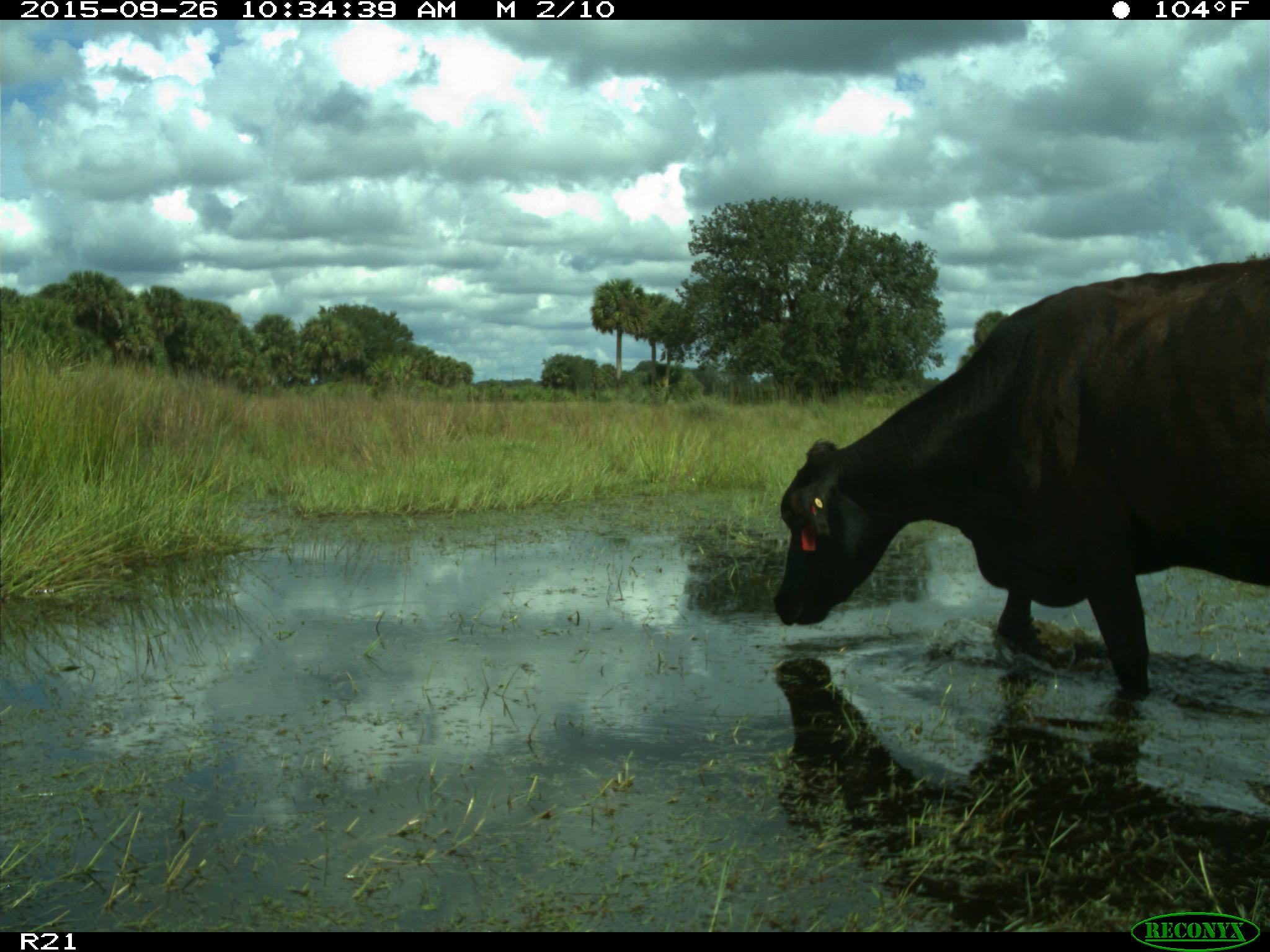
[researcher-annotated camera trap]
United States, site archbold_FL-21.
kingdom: Animalia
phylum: Chordata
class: Mammalia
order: Artiodactyla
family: Bovidae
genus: Bos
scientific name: Bos taurus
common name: domestic cow